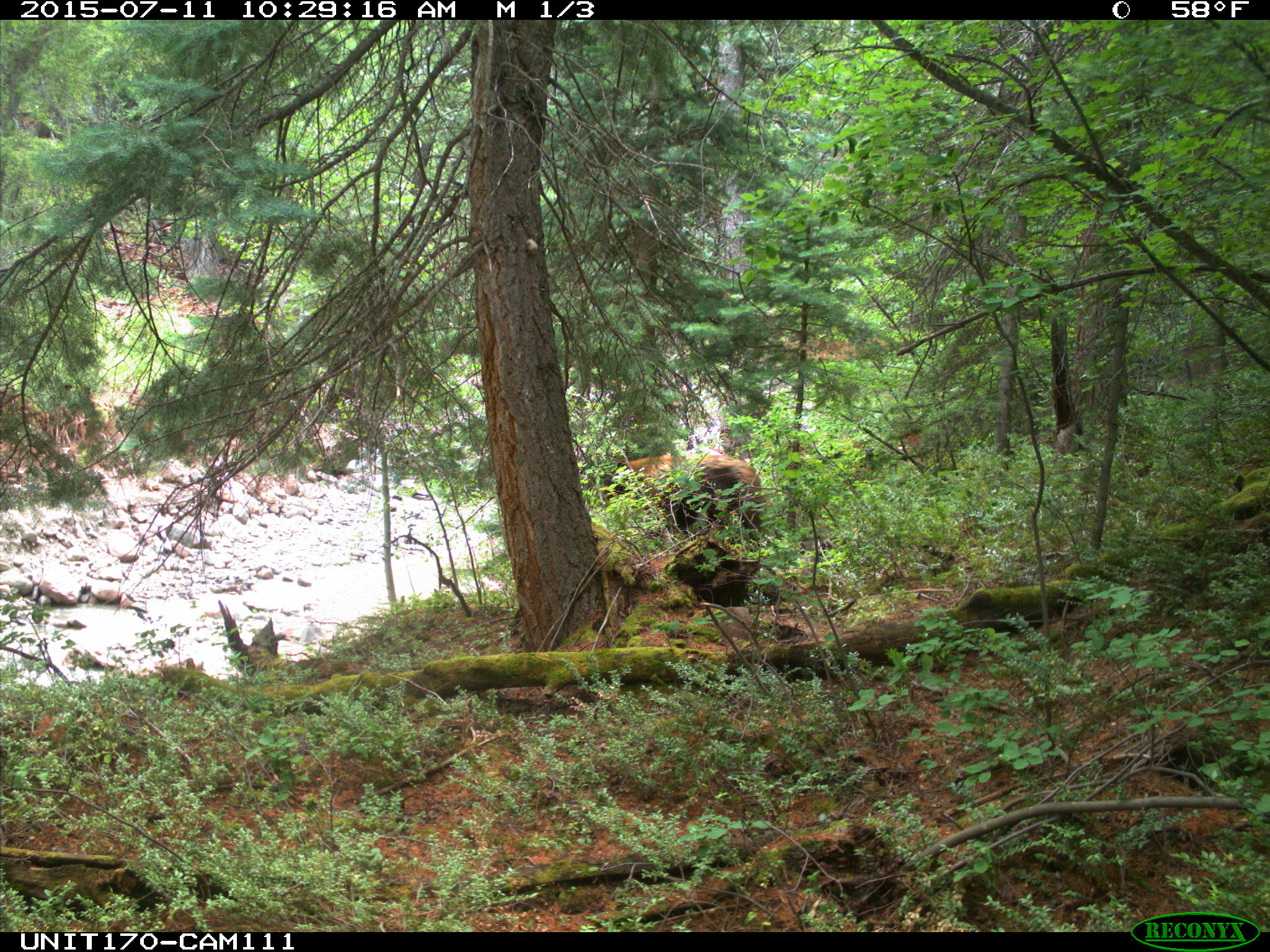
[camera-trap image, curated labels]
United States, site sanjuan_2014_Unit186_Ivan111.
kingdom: Animalia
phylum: Chordata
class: Mammalia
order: Carnivora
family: Ursidae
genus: Ursus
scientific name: Ursus americanus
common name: american black bear